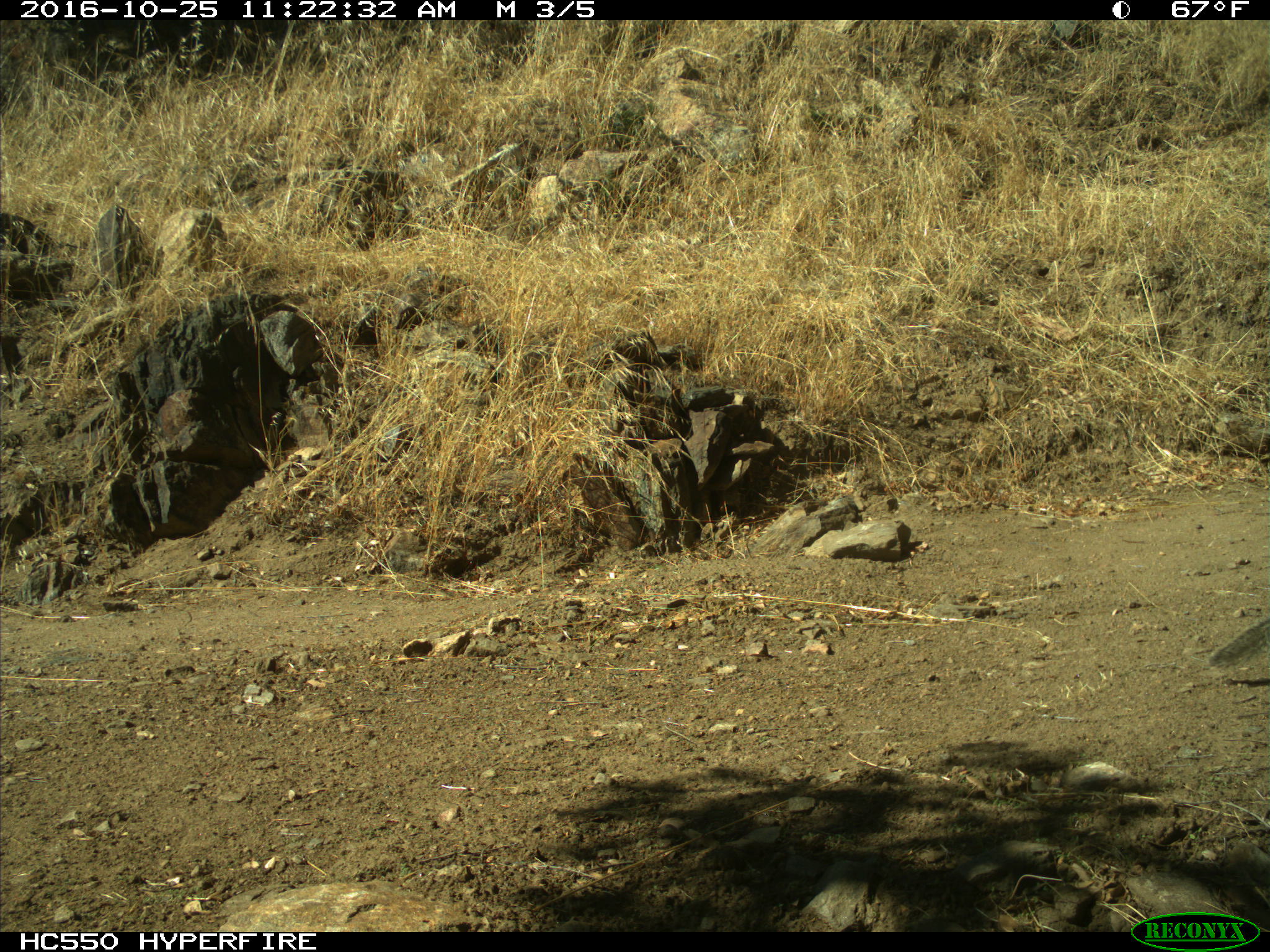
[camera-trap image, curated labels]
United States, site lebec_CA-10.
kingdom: Animalia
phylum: Chordata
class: Mammalia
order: Rodentia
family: Sciuridae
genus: Otospermophilus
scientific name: Otospermophilus beecheyi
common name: california ground squirrel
Otospermophilus beecheyi (california ground squirrel).